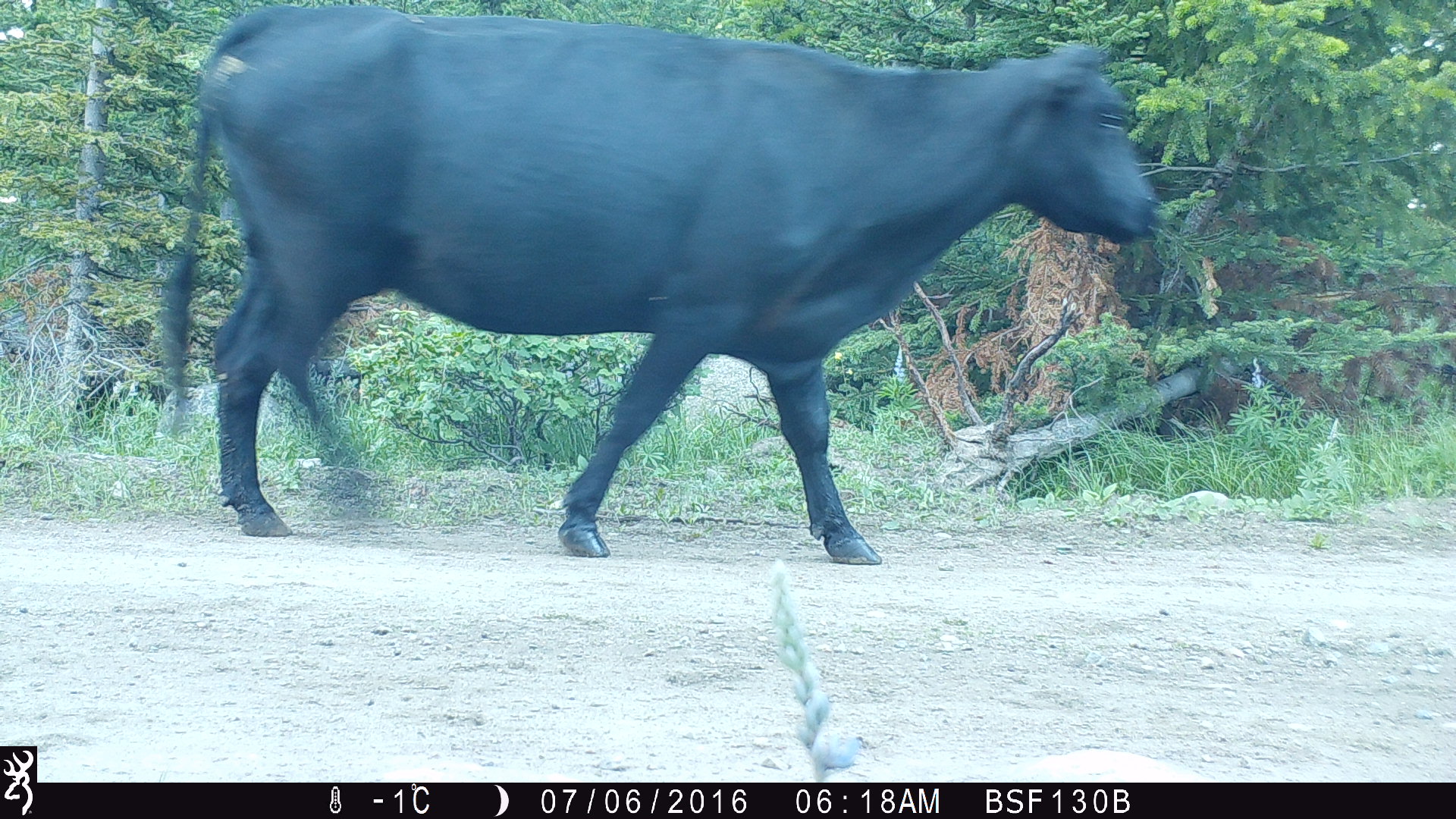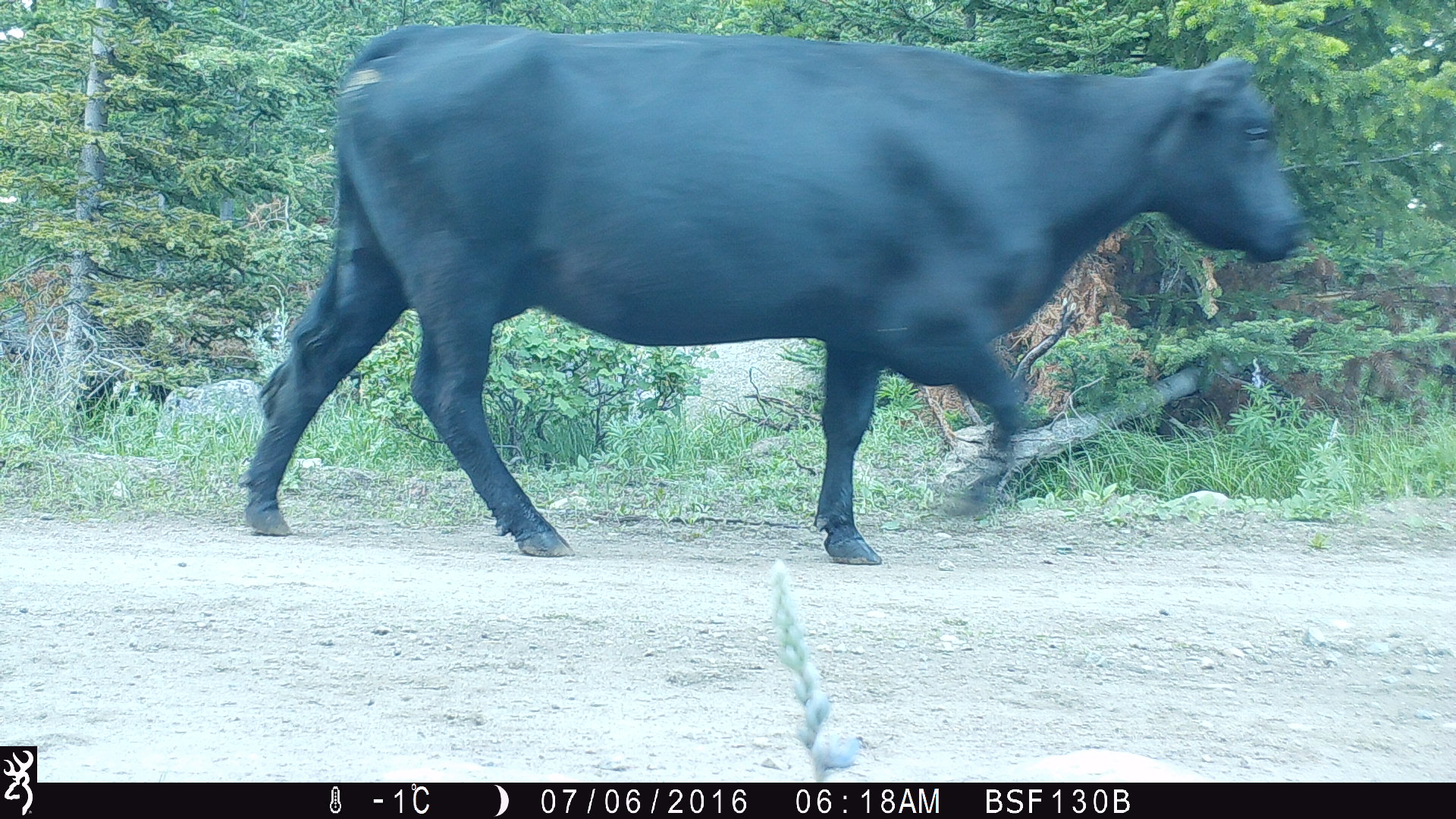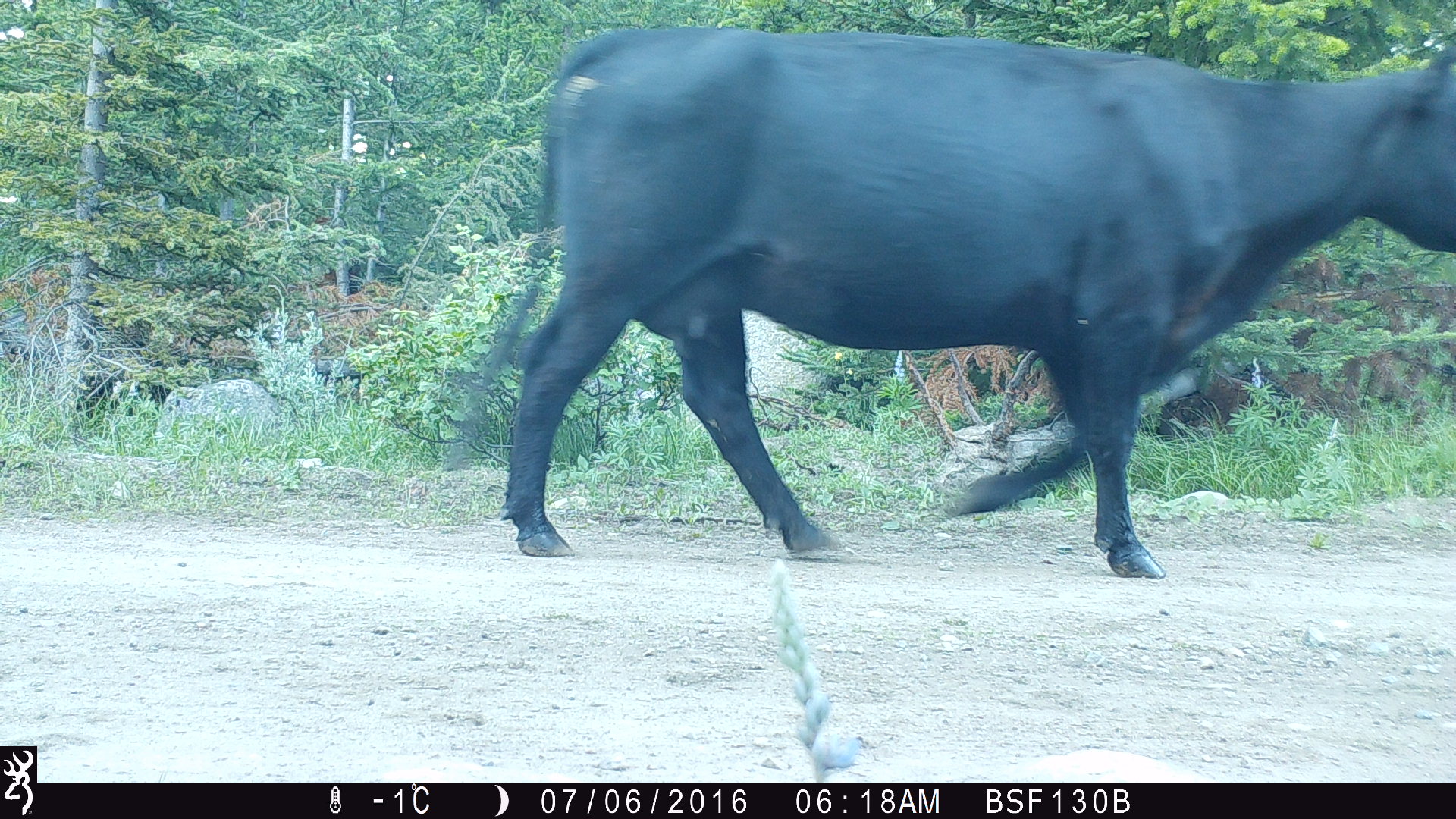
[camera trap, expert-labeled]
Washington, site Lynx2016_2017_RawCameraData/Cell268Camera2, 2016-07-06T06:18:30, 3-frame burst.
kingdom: Animalia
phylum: Chordata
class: Mammalia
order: Artiodactyla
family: Bovidae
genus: Bos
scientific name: Bos taurus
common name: domestic cattle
Domestic cattle (Bos taurus). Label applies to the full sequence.